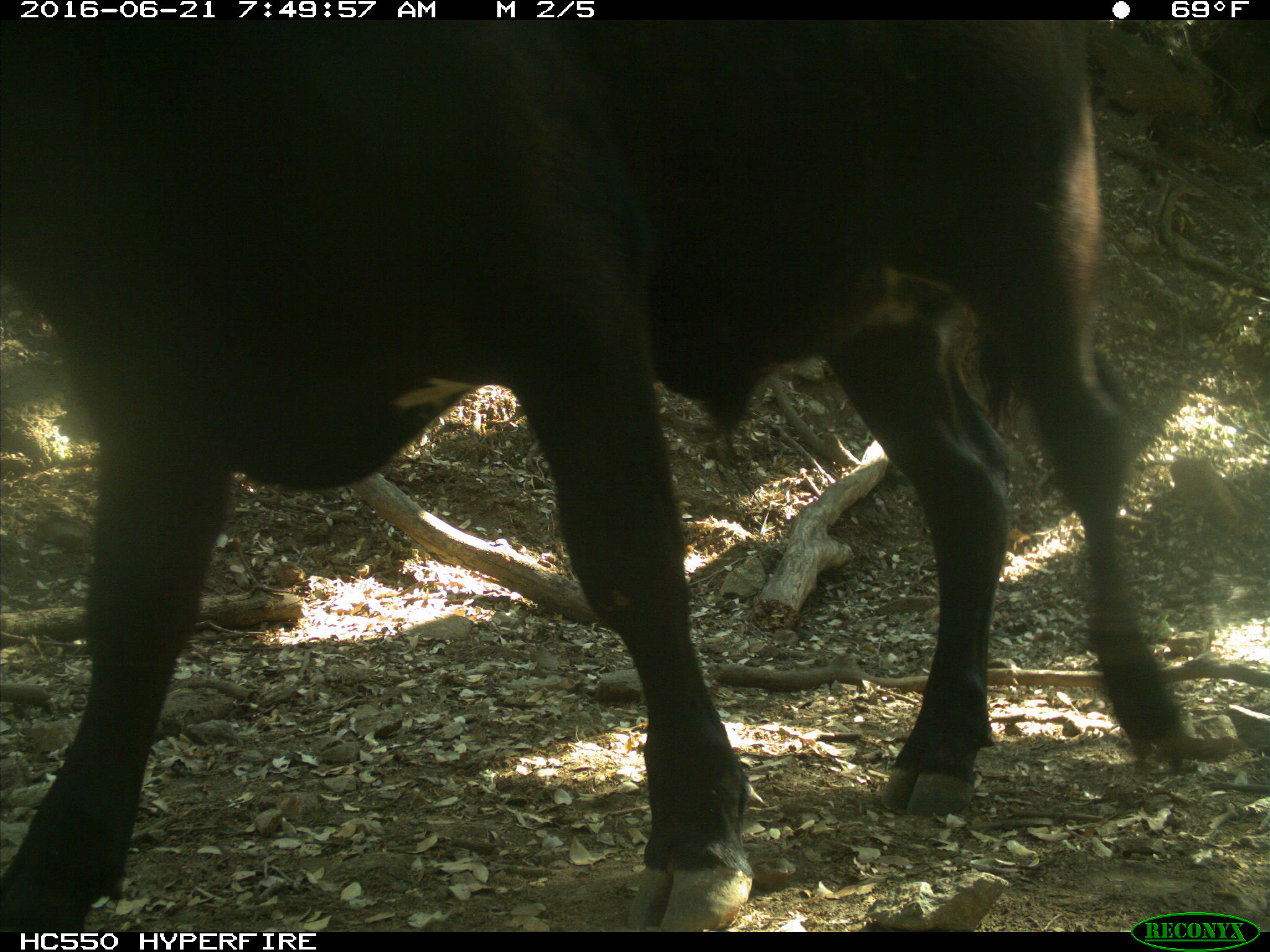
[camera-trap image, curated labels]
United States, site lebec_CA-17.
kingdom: Animalia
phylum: Chordata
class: Mammalia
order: Artiodactyla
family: Bovidae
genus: Bos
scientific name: Bos taurus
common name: domestic cow